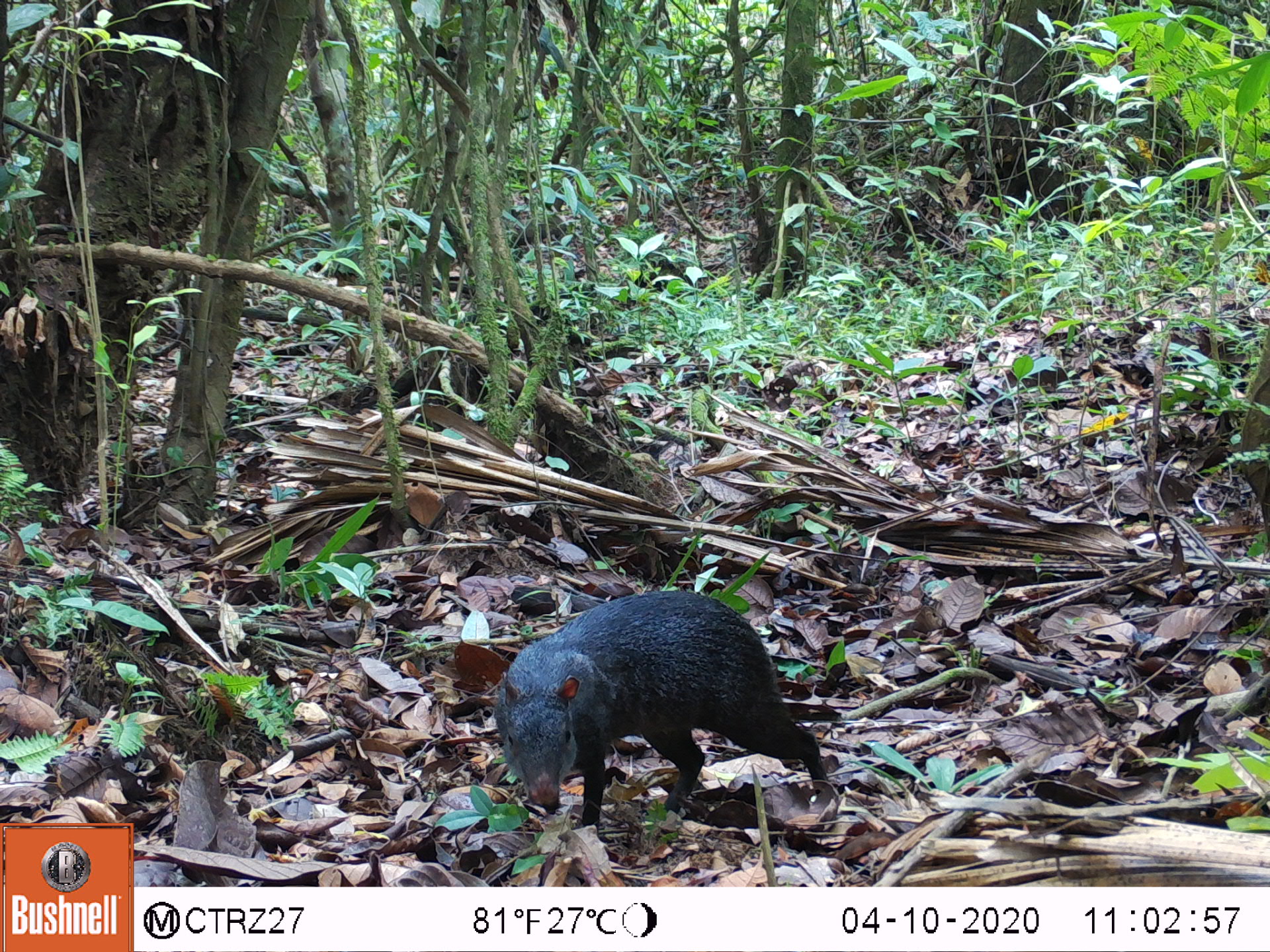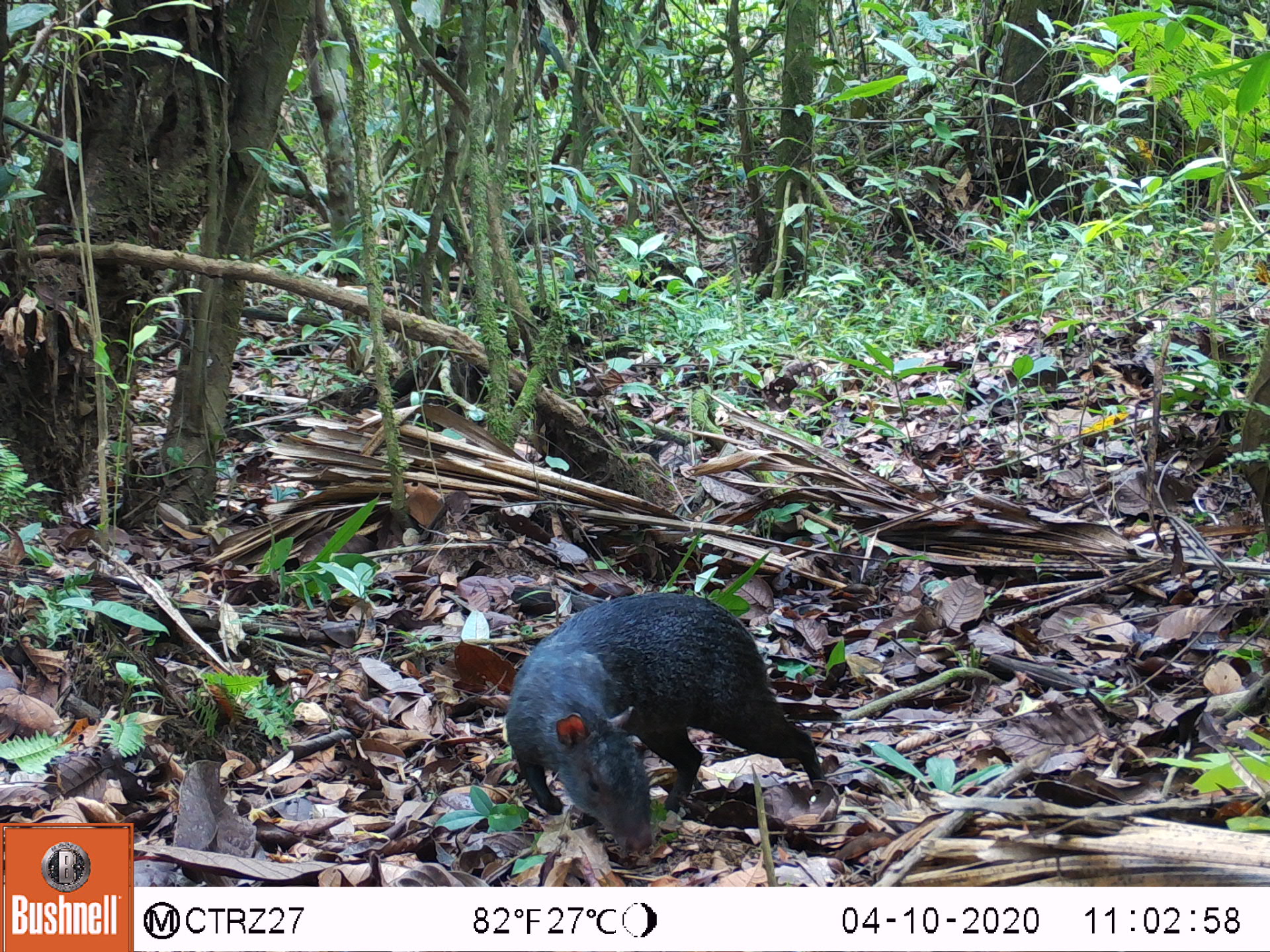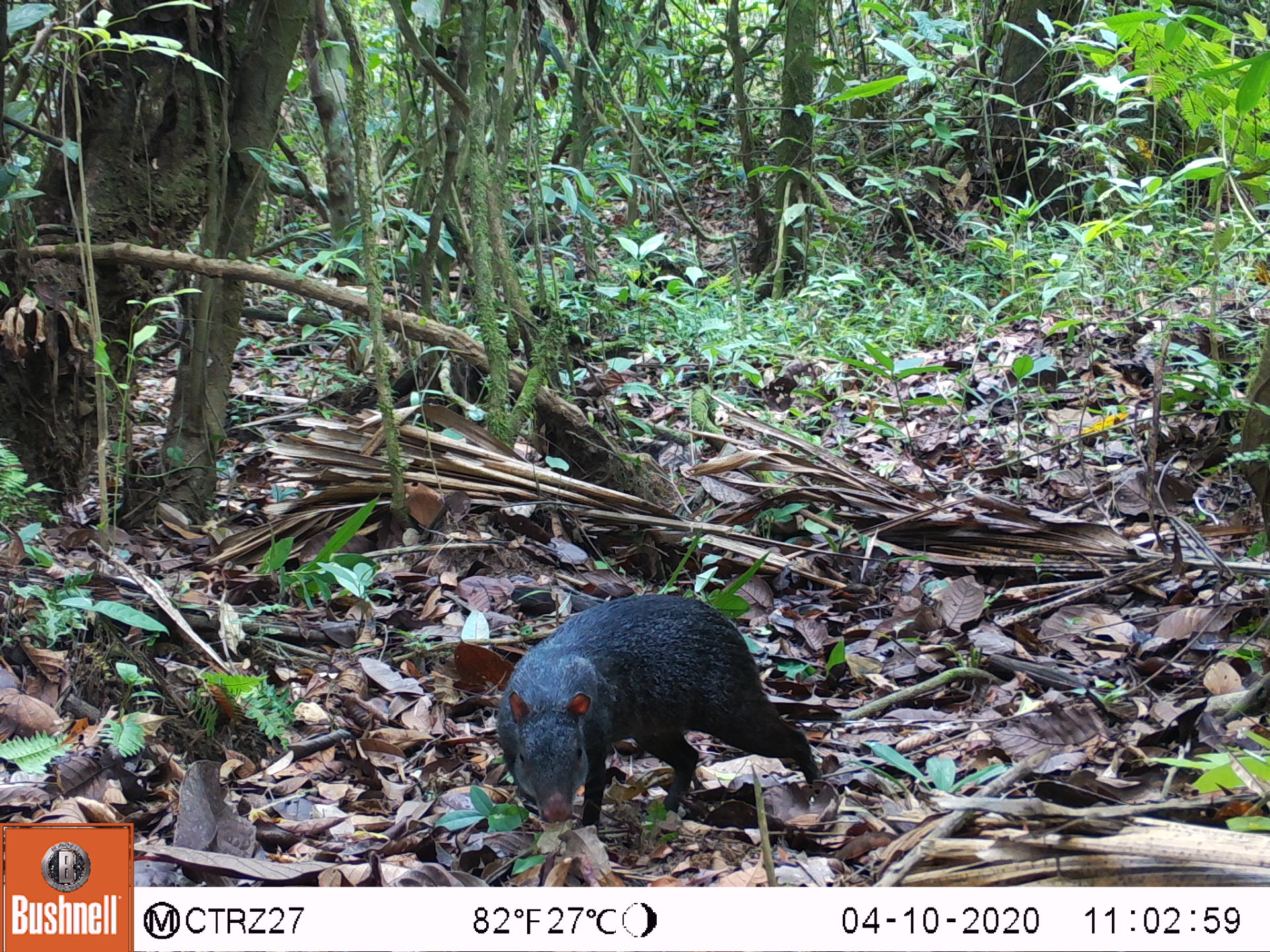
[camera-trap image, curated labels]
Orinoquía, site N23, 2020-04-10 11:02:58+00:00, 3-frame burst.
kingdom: Animalia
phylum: Chordata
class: Mammalia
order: Rodentia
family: Dasyproctidae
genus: Dasyprocta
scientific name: Dasyprocta fuliginosa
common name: black agouti